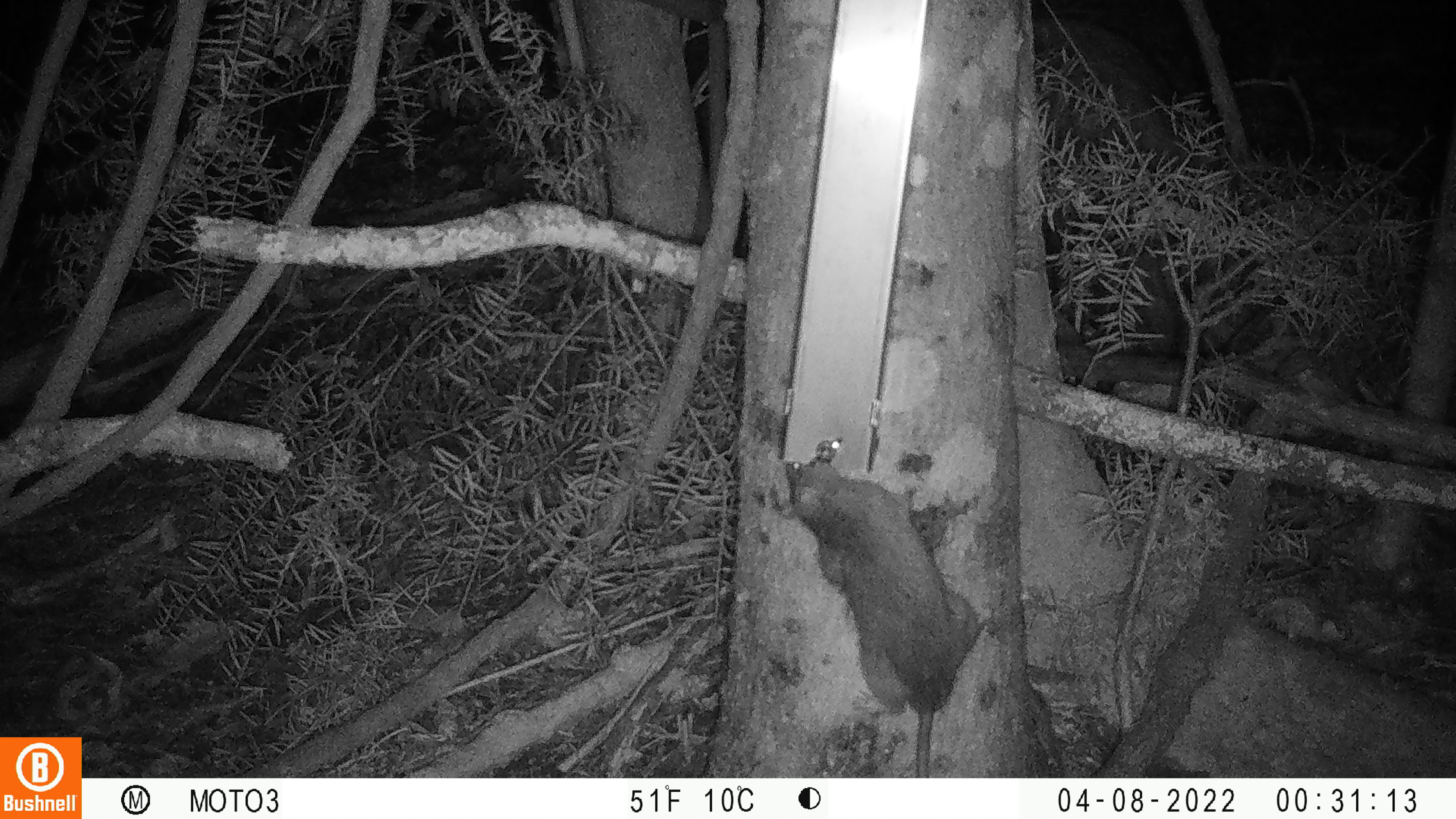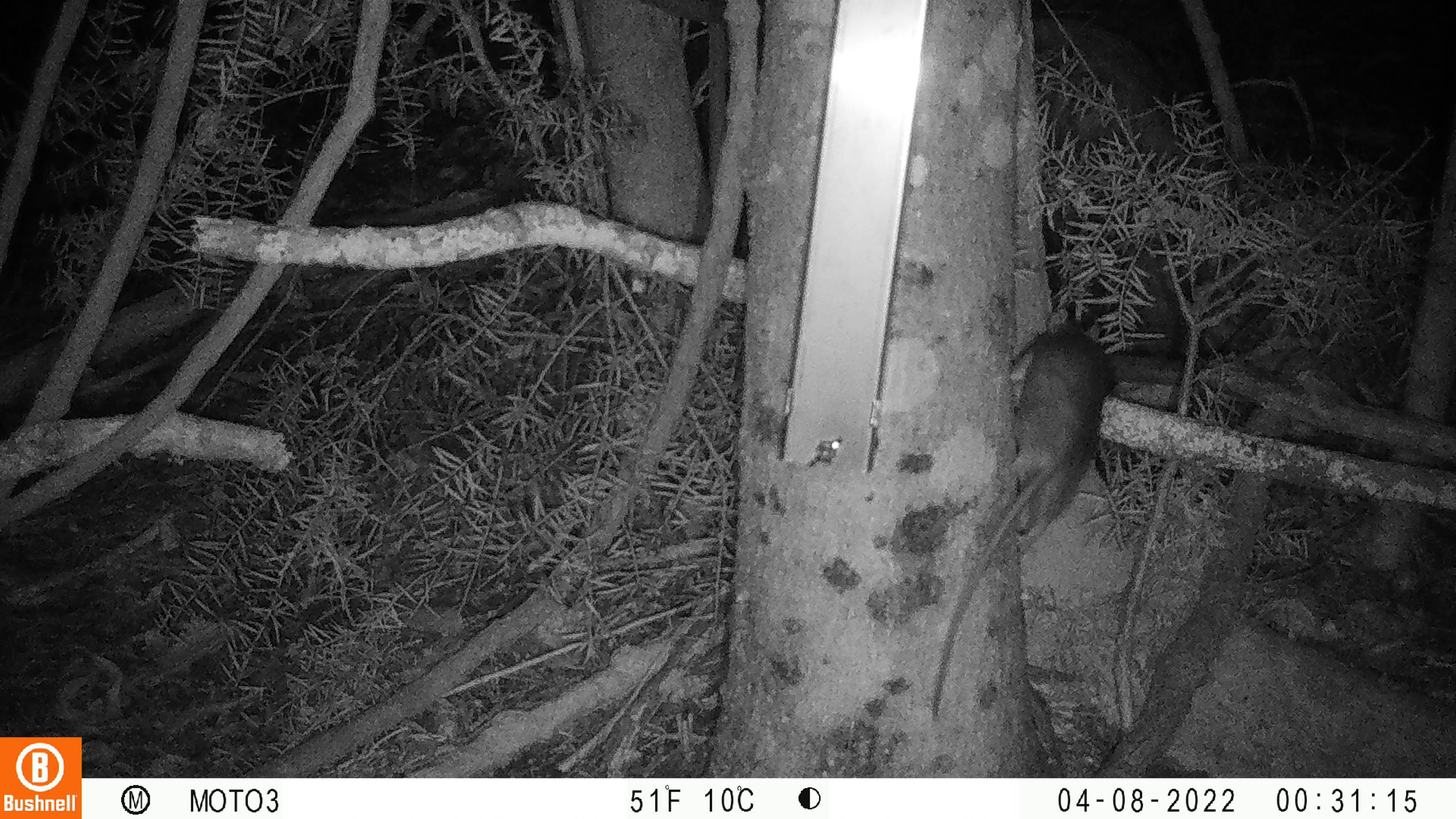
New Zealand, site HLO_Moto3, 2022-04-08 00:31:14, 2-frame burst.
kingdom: Animalia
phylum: Chordata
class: Mammalia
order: Rodentia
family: Muridae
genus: Rattus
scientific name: Rattus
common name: rat